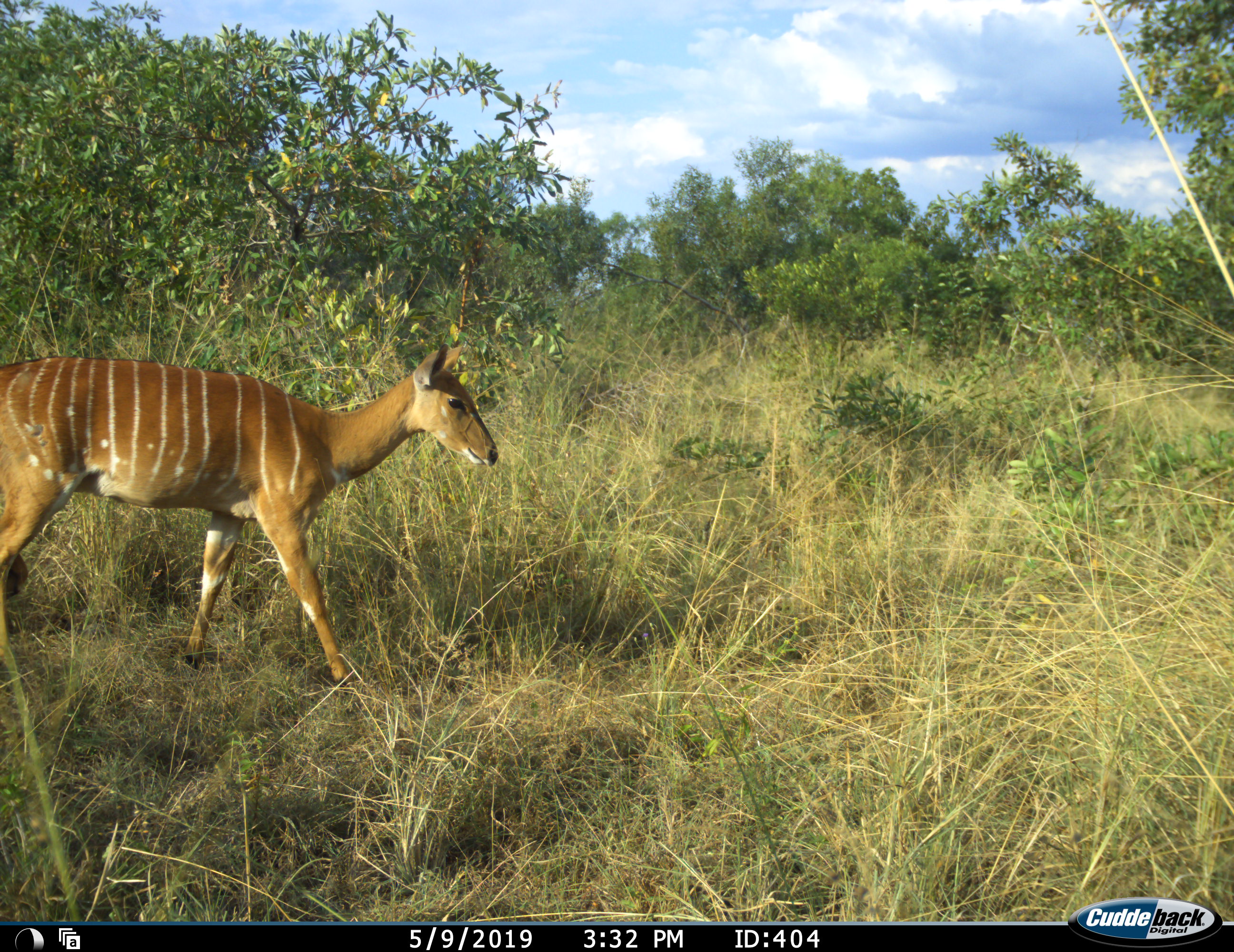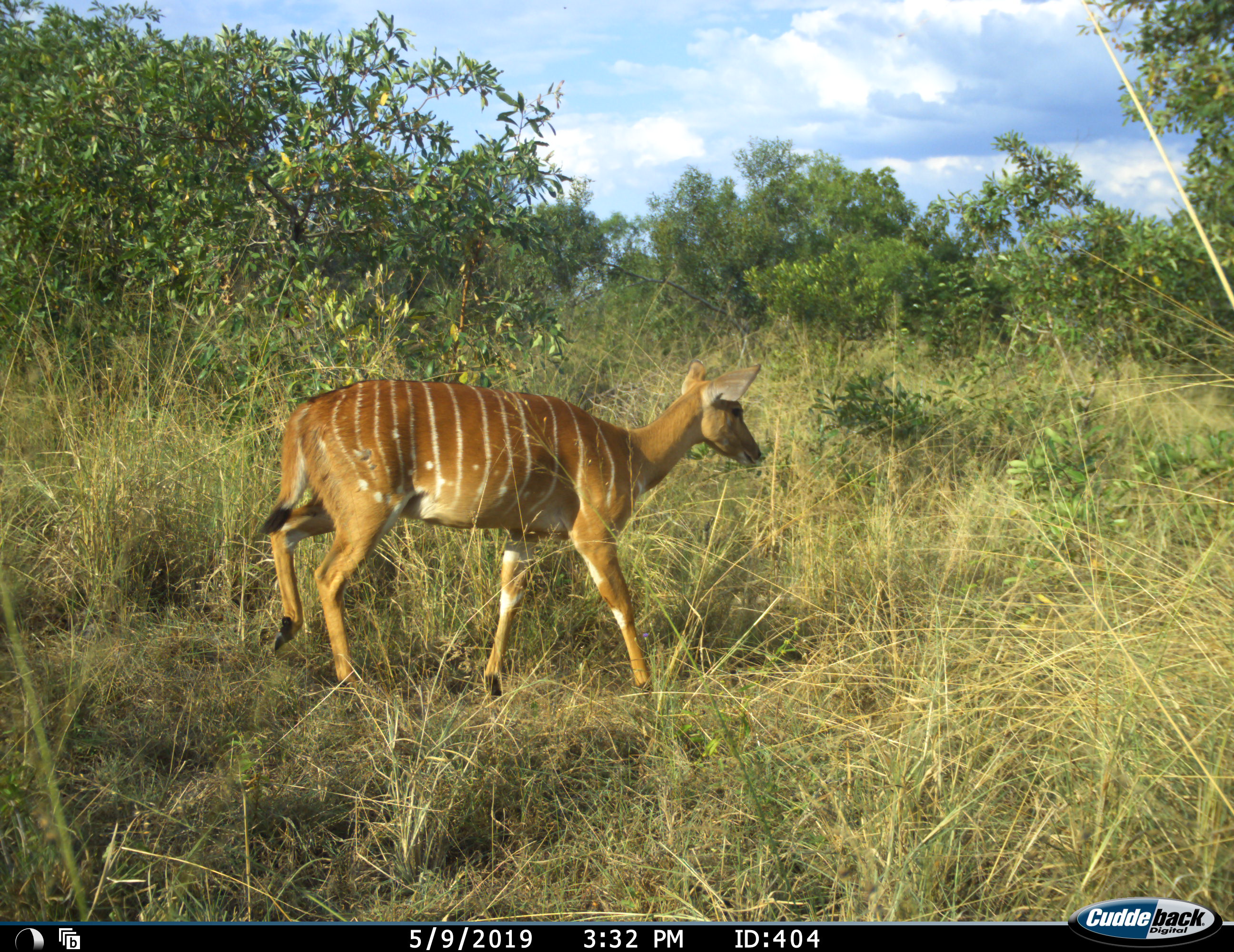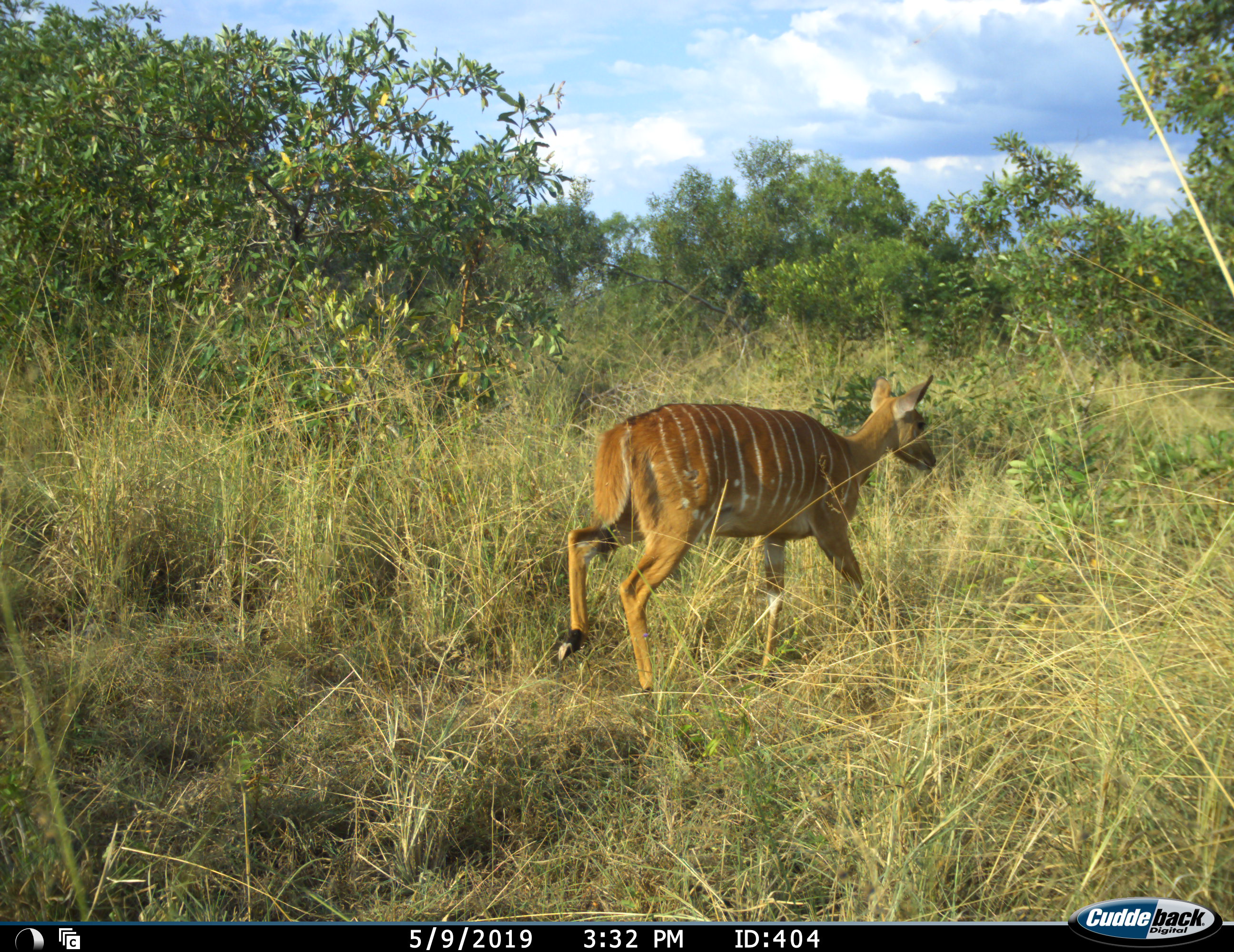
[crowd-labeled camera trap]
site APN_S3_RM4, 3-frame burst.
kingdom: Animalia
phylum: Chordata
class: Mammalia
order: Artiodactyla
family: Bovidae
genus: Tragelaphus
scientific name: Tragelaphus angasii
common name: nyala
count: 1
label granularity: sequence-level